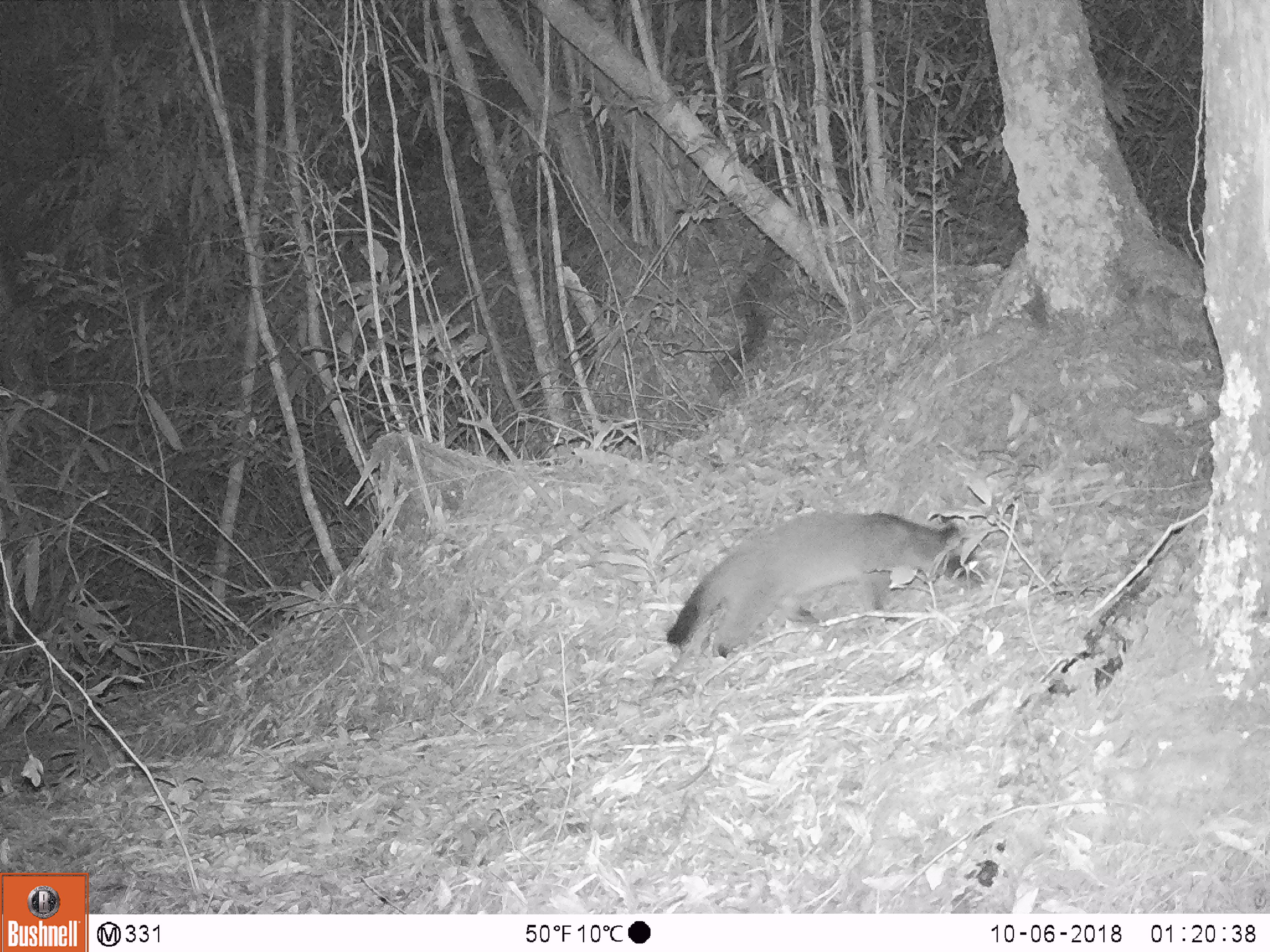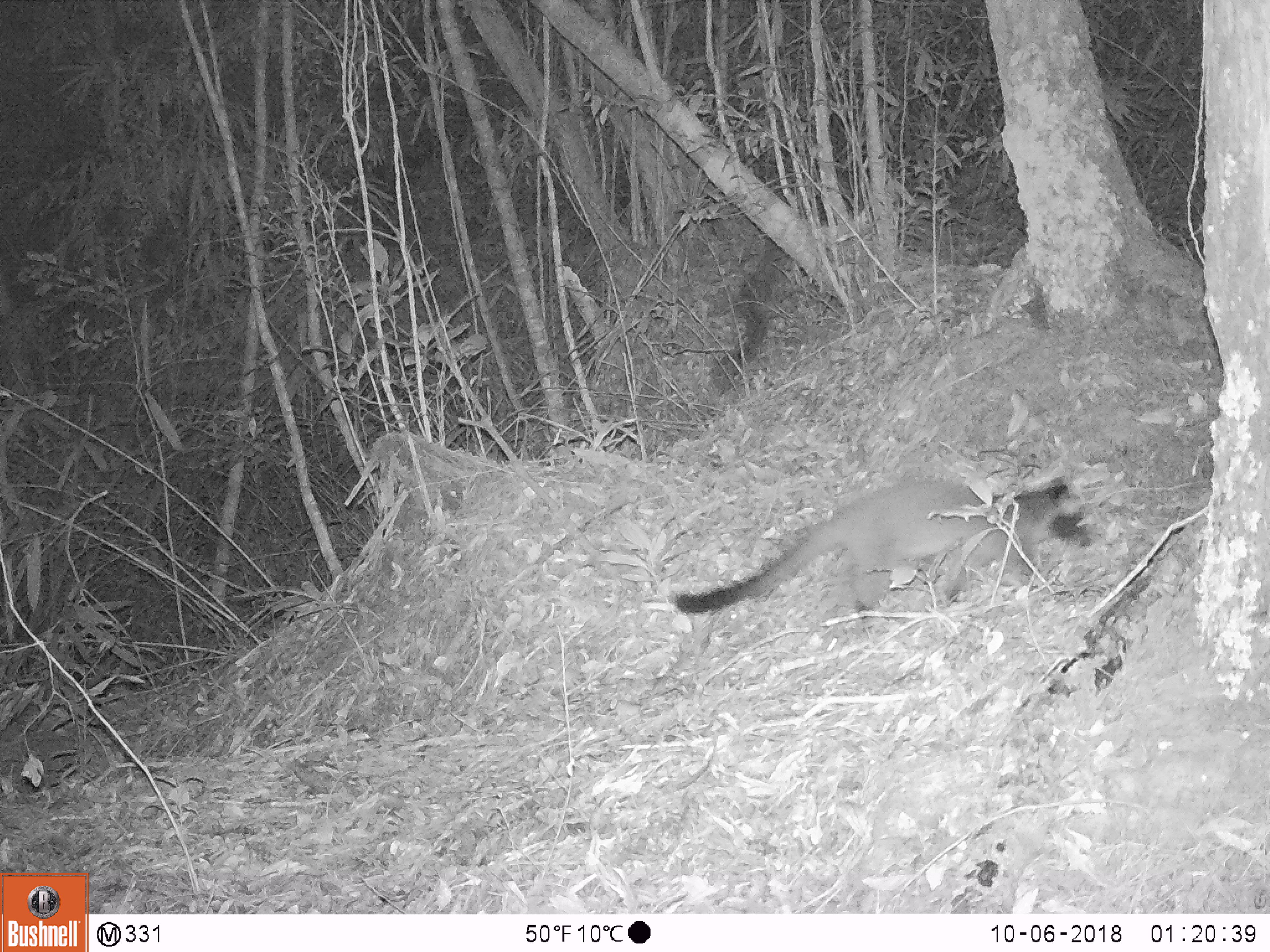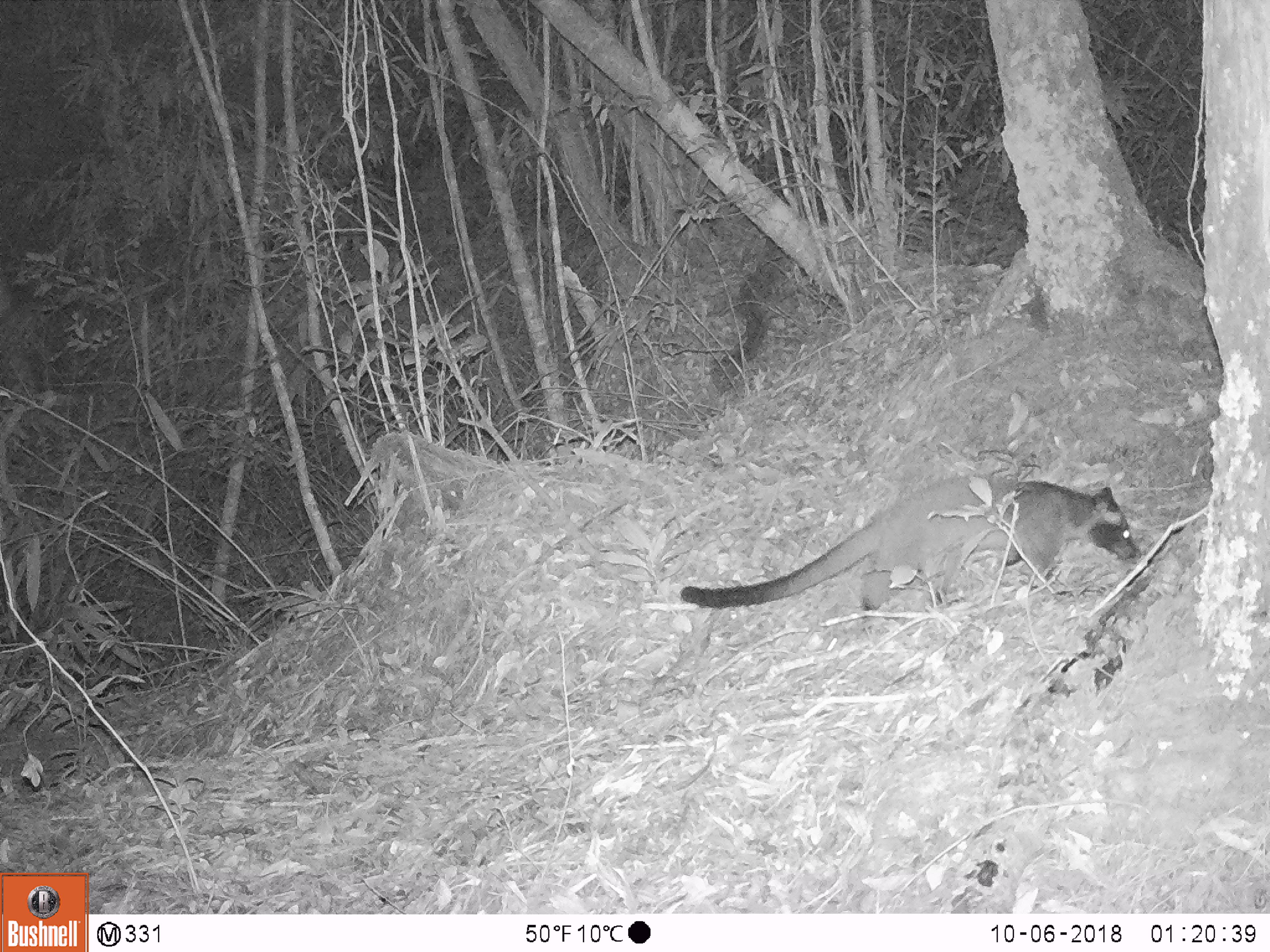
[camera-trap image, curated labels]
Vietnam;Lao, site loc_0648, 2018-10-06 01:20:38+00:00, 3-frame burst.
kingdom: Animalia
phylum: Chordata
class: Mammalia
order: Carnivora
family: Viverridae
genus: Paguma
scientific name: Paguma larvata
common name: masked palm civet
Masked palm civet (Paguma larvata). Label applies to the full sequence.